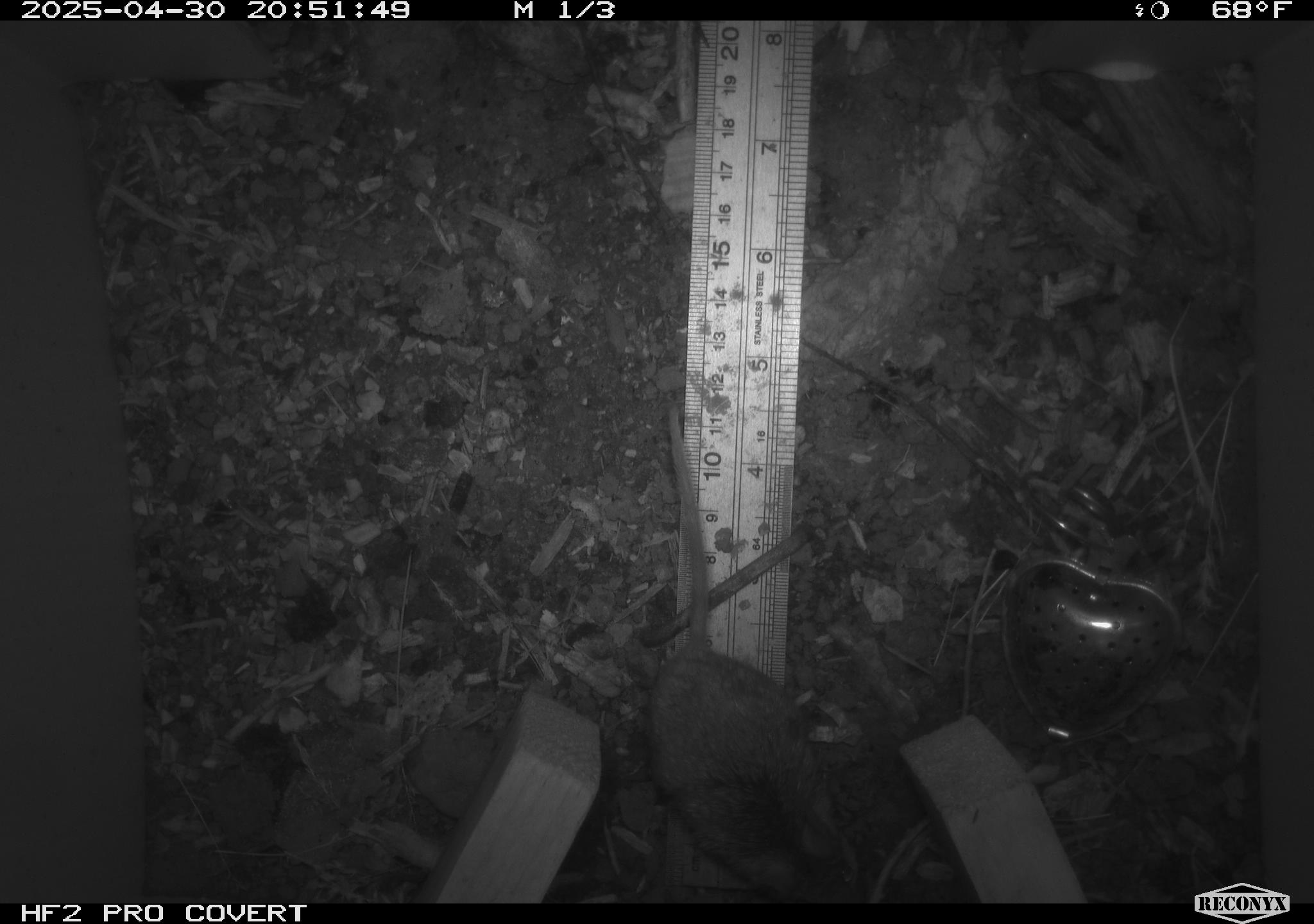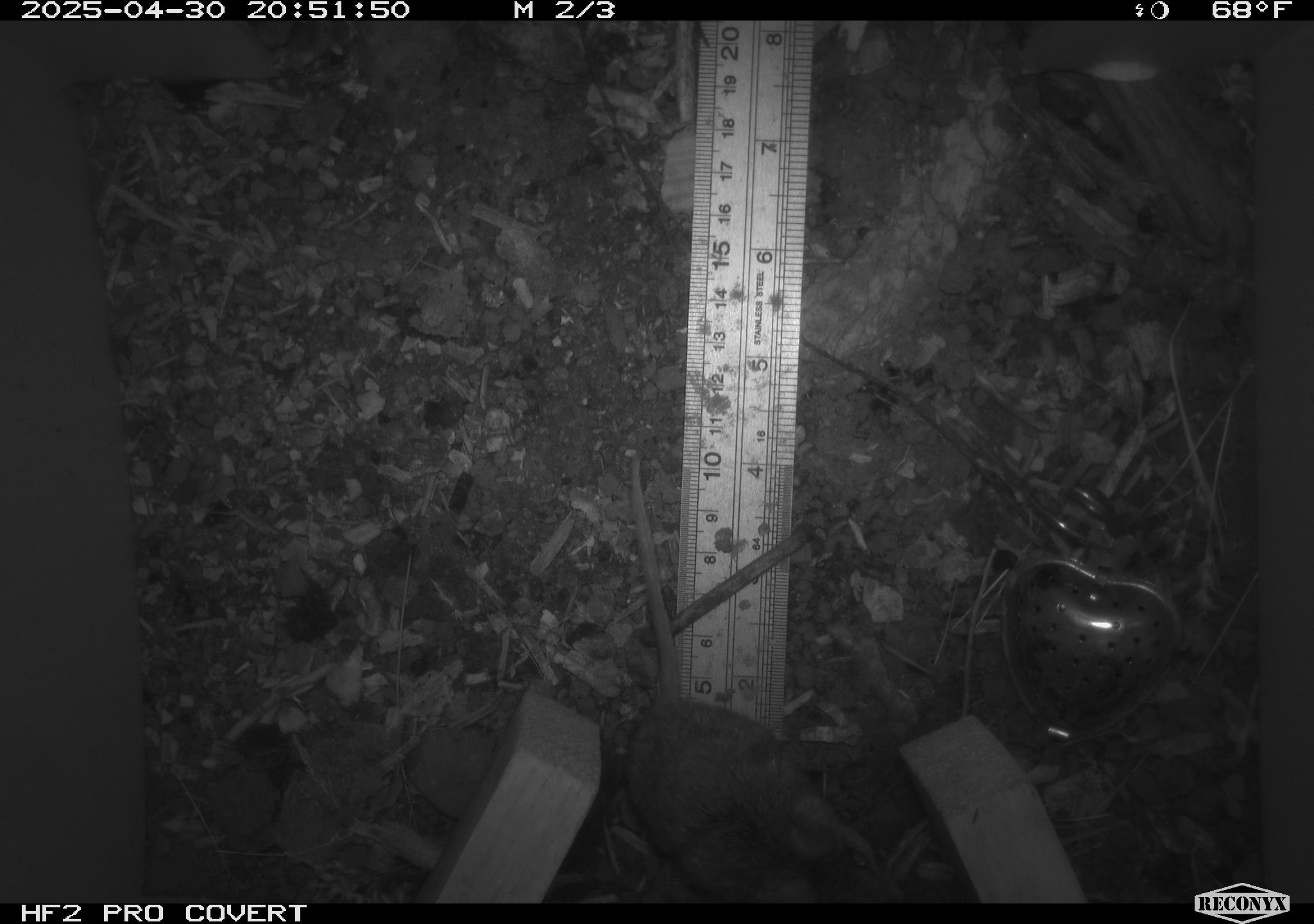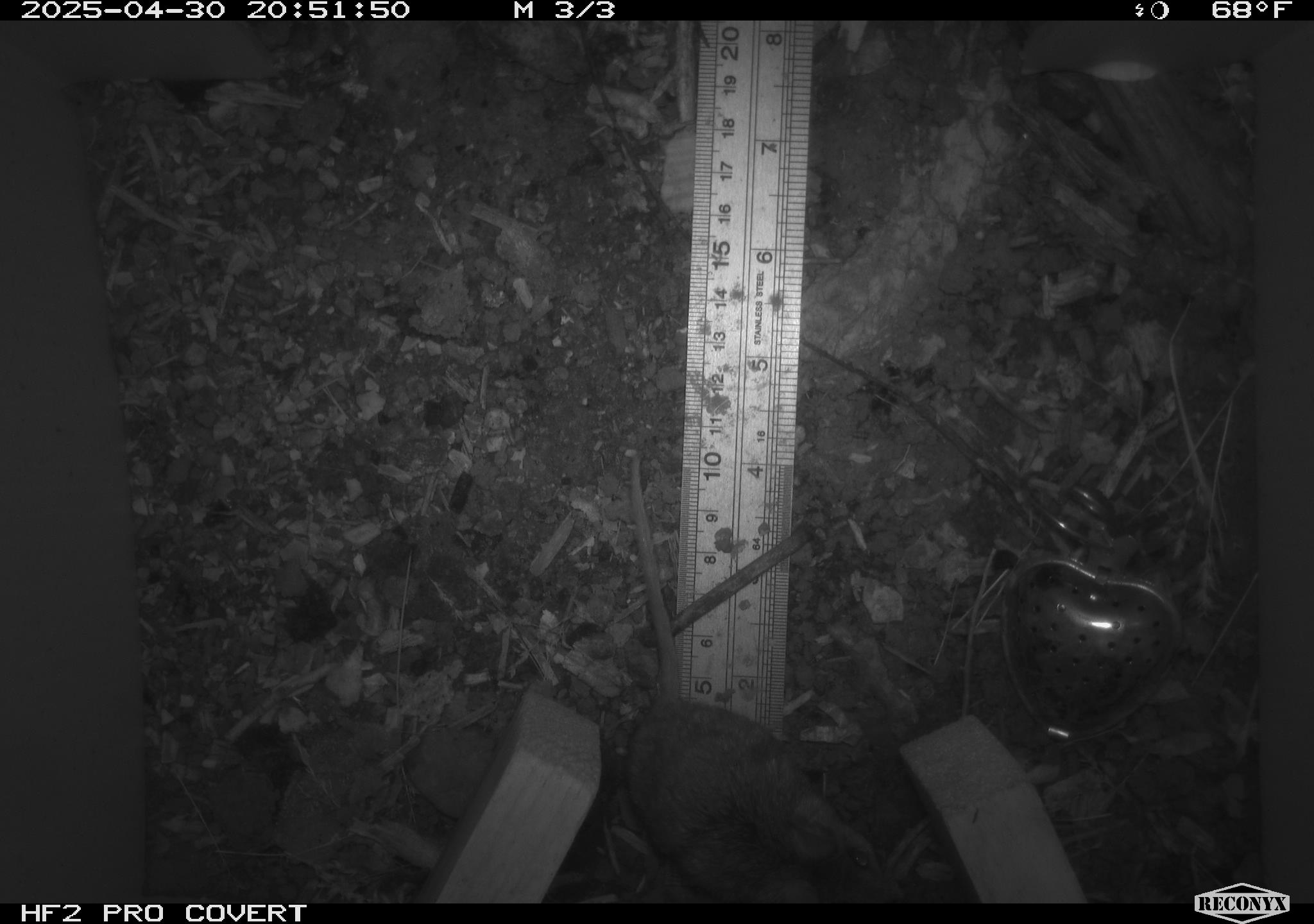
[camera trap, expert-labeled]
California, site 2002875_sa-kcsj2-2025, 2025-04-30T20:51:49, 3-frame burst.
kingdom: Animalia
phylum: Chordata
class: Mammalia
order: Rodentia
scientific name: Rodentia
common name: rodent